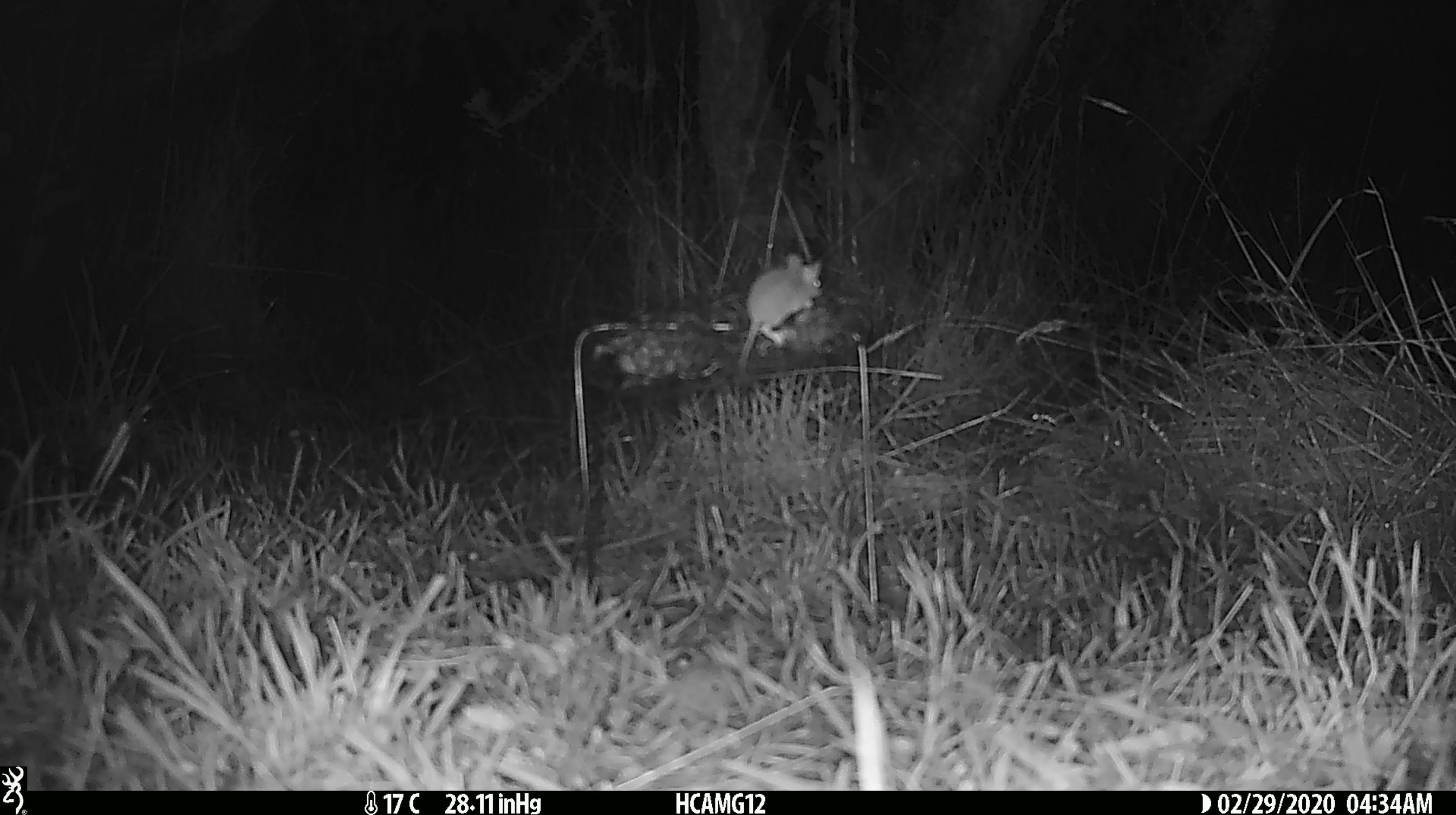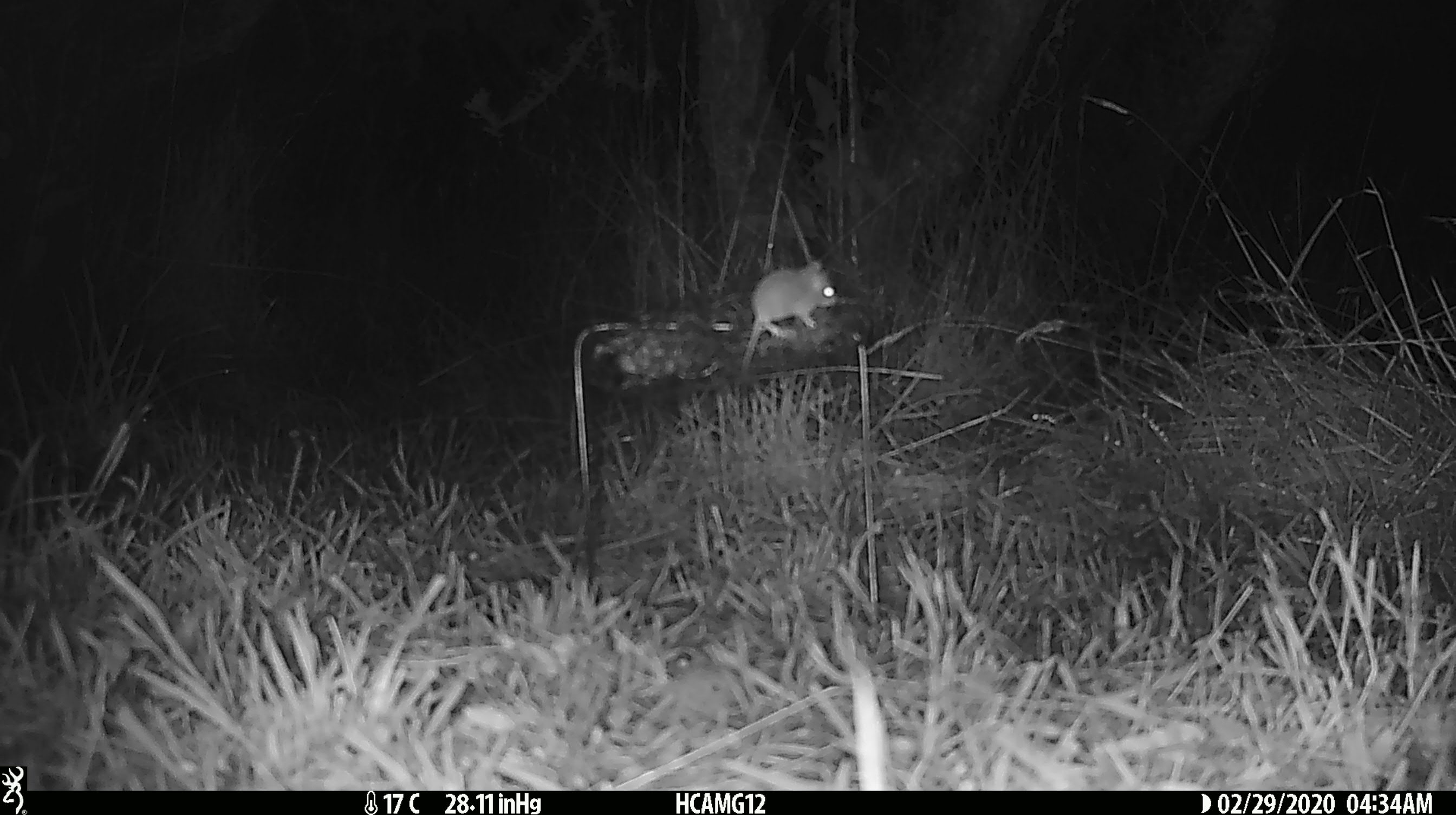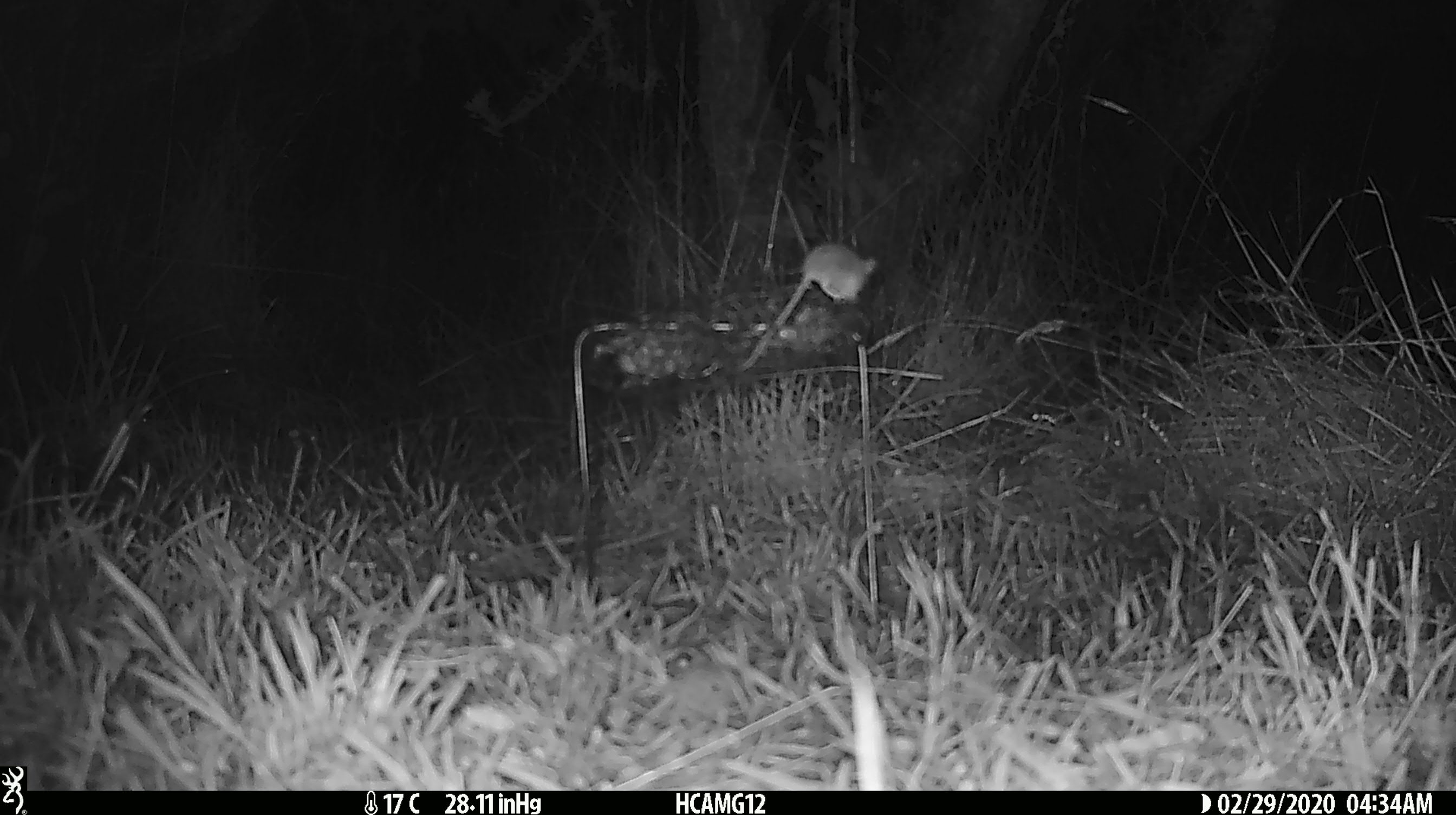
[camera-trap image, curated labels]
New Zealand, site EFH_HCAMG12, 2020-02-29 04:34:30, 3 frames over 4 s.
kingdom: Animalia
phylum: Chordata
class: Mammalia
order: Rodentia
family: Muridae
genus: Mus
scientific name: Mus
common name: mouse